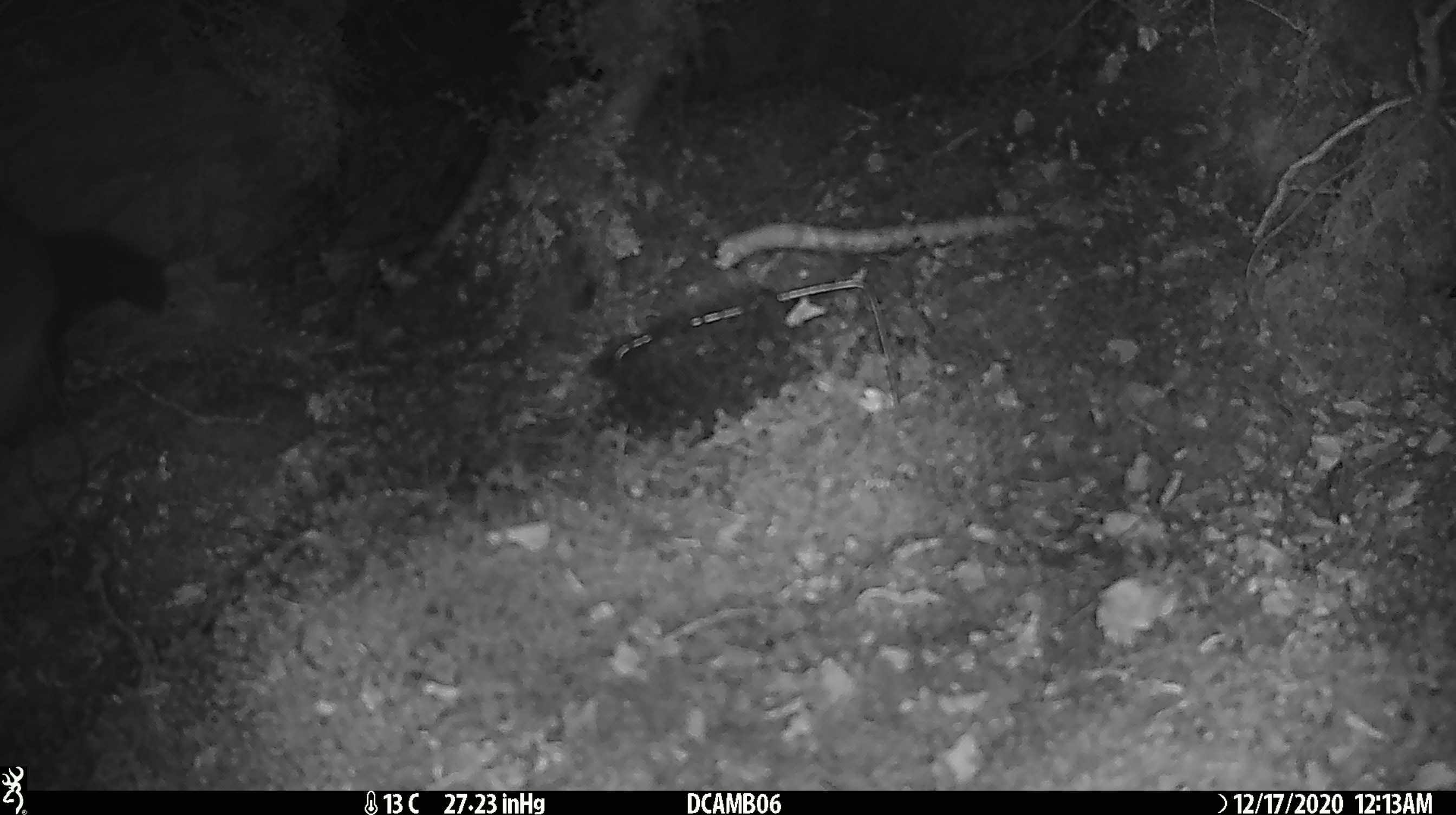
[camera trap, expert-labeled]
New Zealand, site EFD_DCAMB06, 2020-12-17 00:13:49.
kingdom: Animalia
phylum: Chordata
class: Mammalia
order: Diprotodontia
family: Phalangeridae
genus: Trichosurus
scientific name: Trichosurus vulpecula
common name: common brushtail possum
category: possum